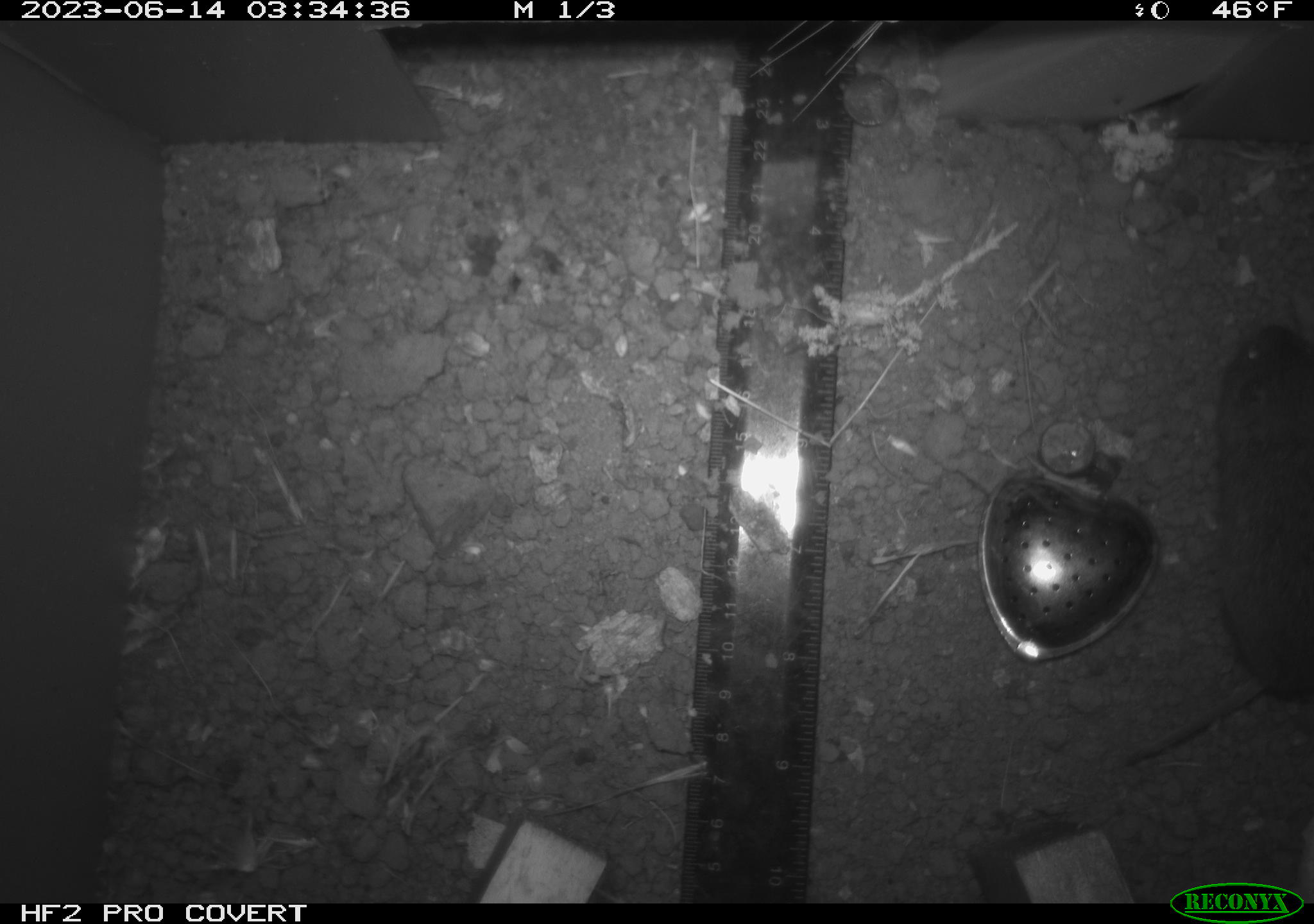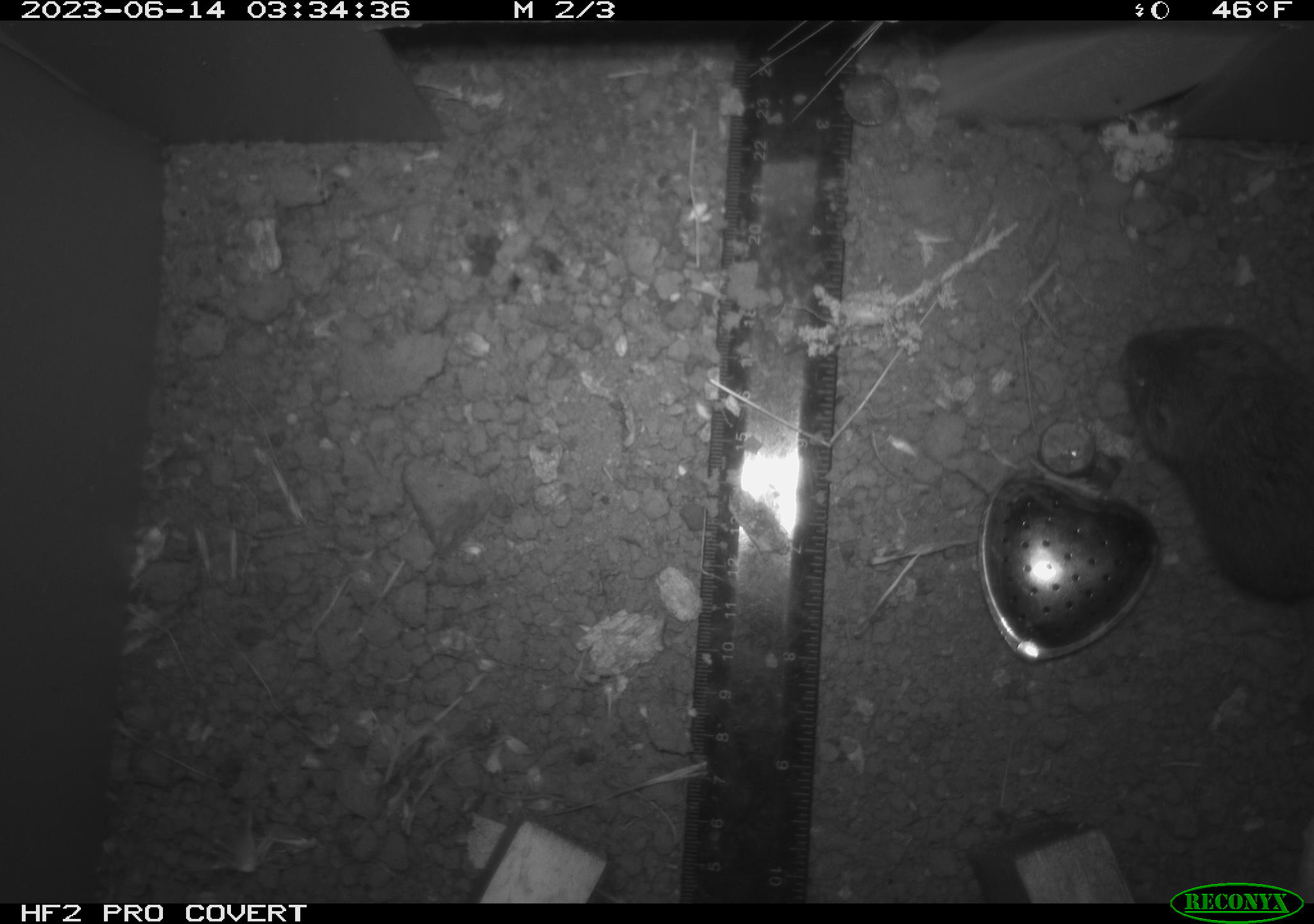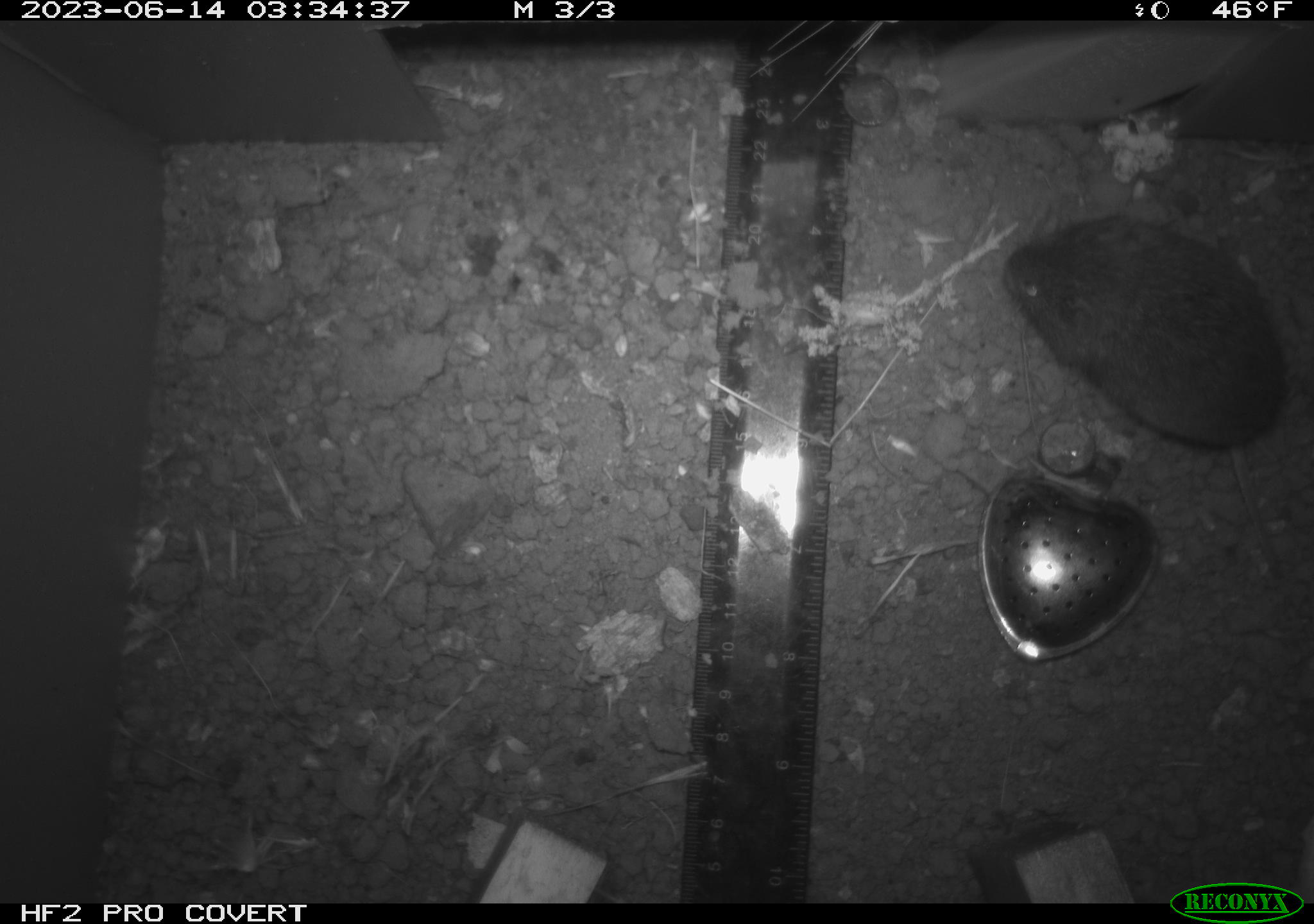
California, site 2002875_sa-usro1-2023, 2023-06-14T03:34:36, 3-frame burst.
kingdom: Animalia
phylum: Chordata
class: Mammalia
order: Rodentia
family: Cricetidae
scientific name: Arvicolinae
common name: voles, lemmings, and muskrats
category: arvicolinae subfamily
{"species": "arvicolinae subfamily (voles, lemmings, and muskrats) (Arvicolinae)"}